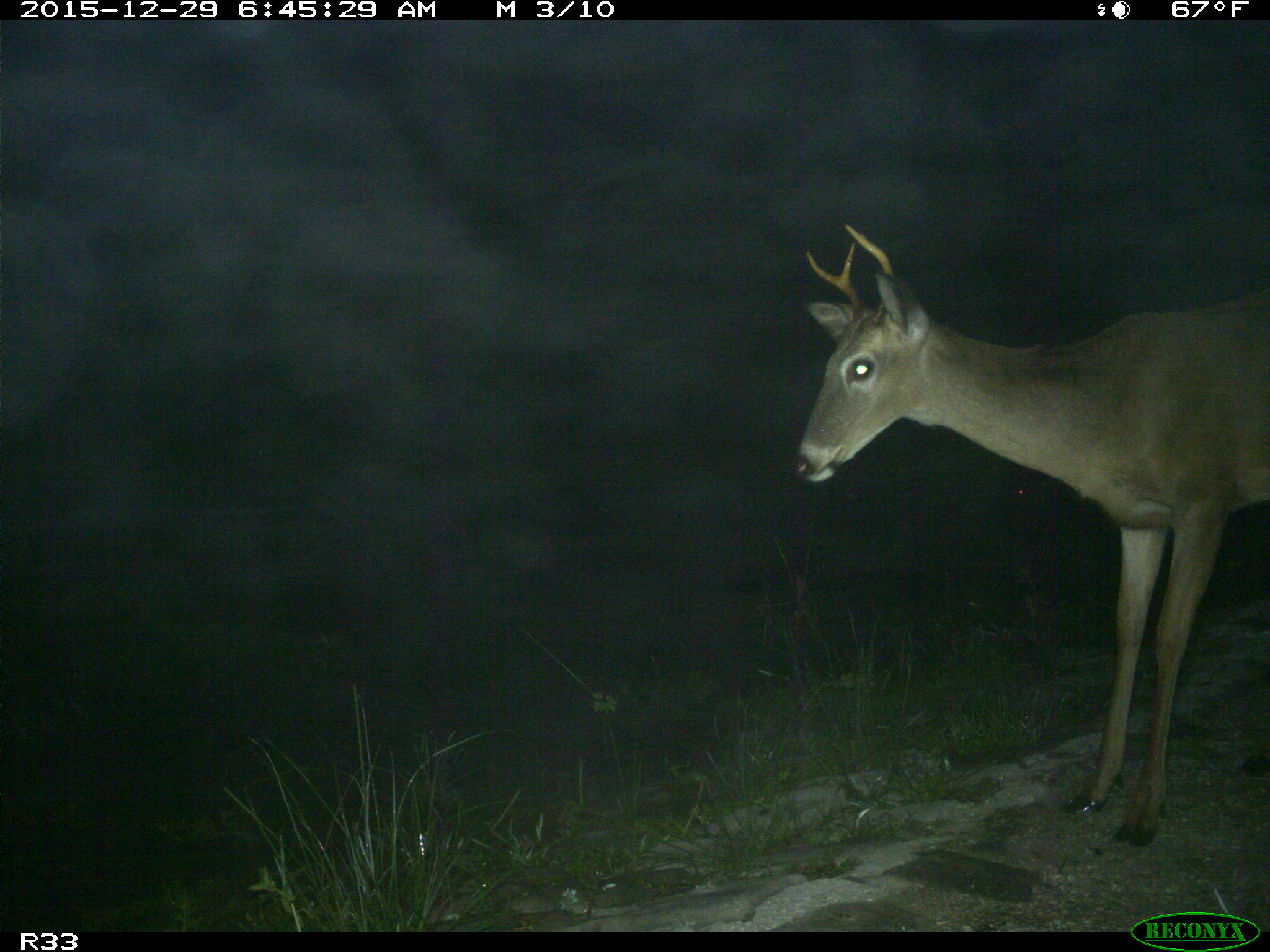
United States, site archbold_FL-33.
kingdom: Animalia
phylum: Chordata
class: Mammalia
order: Artiodactyla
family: Cervidae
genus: Odocoileus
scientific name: Odocoileus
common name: deer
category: unidentified deer